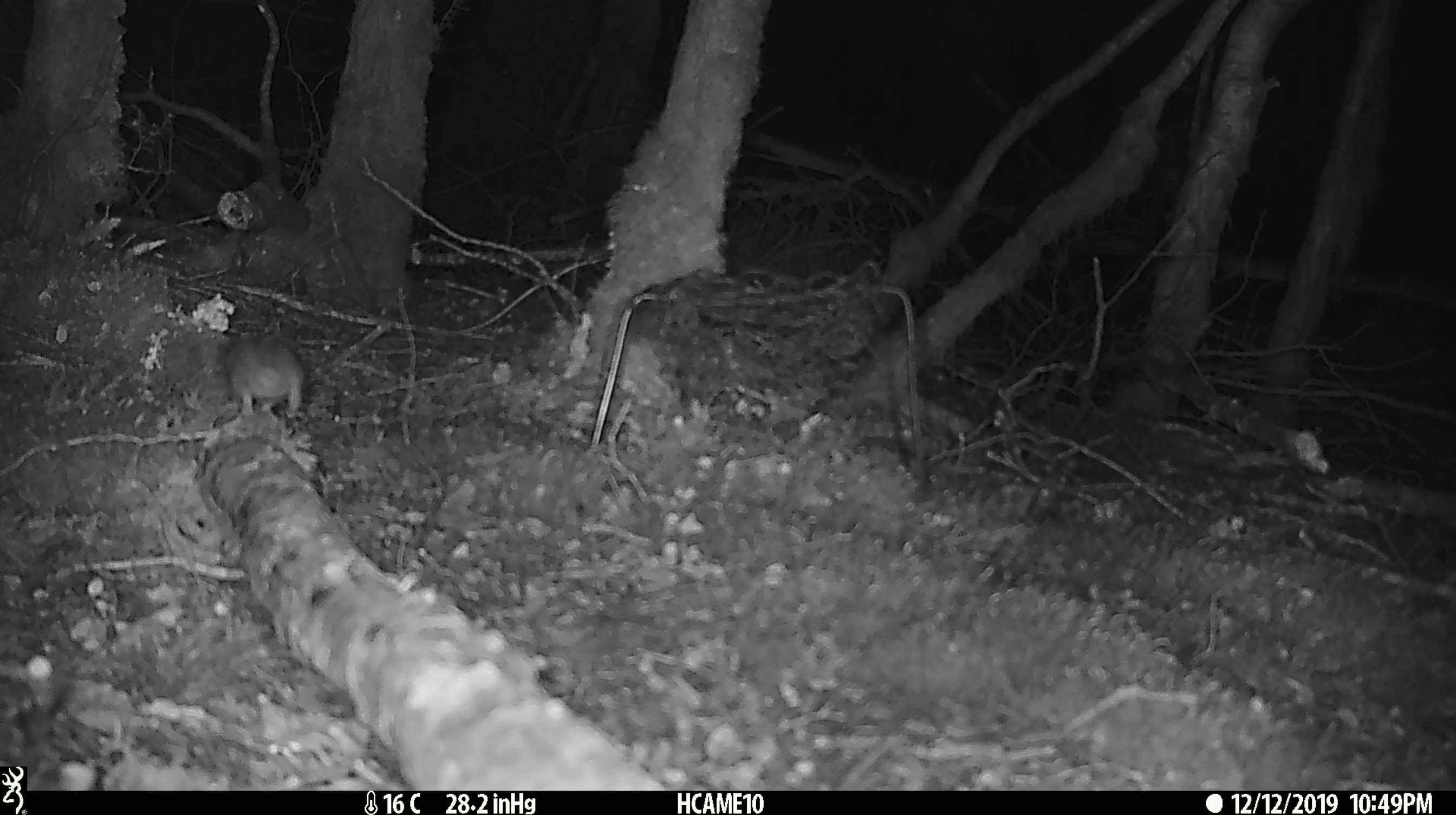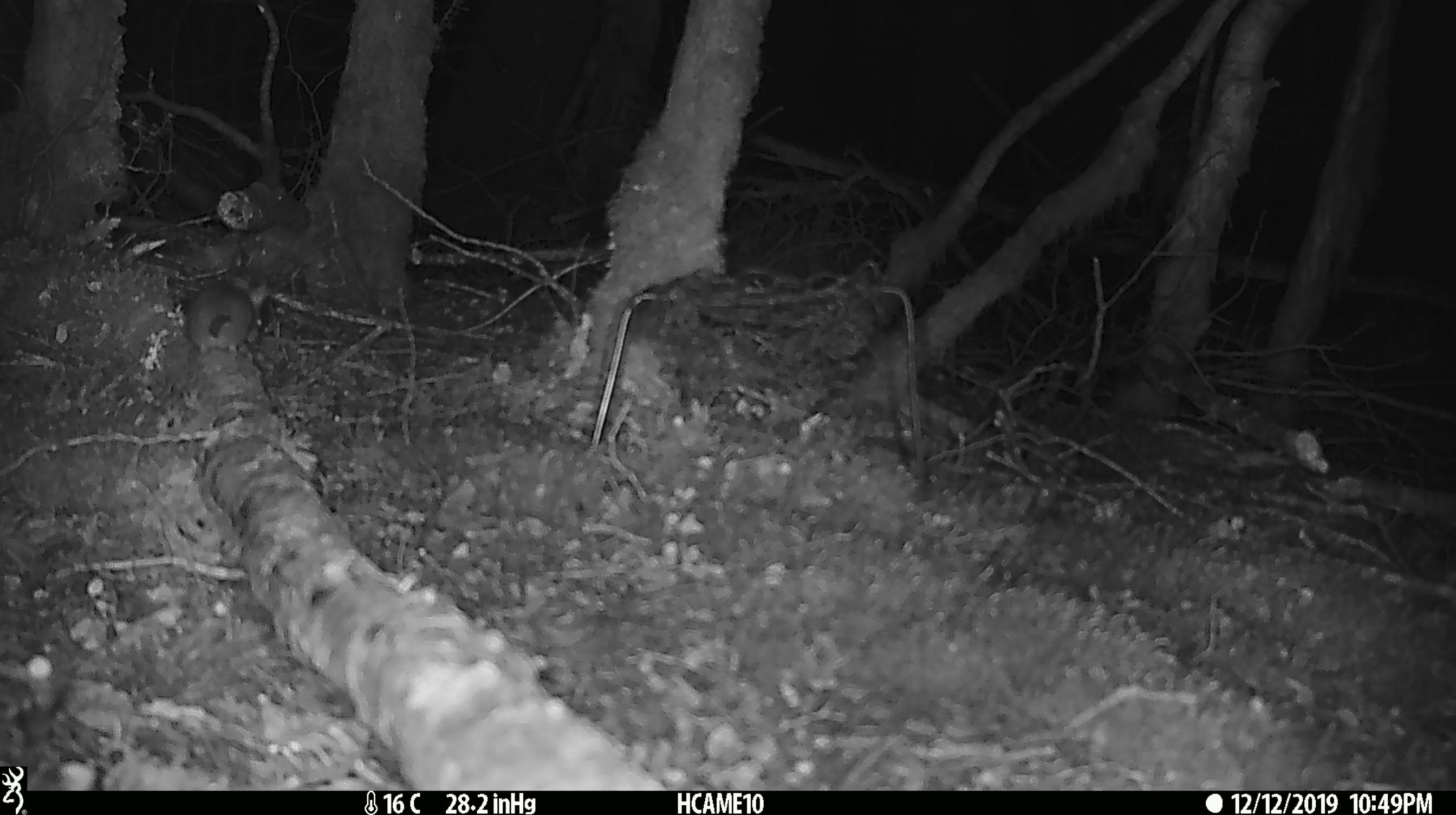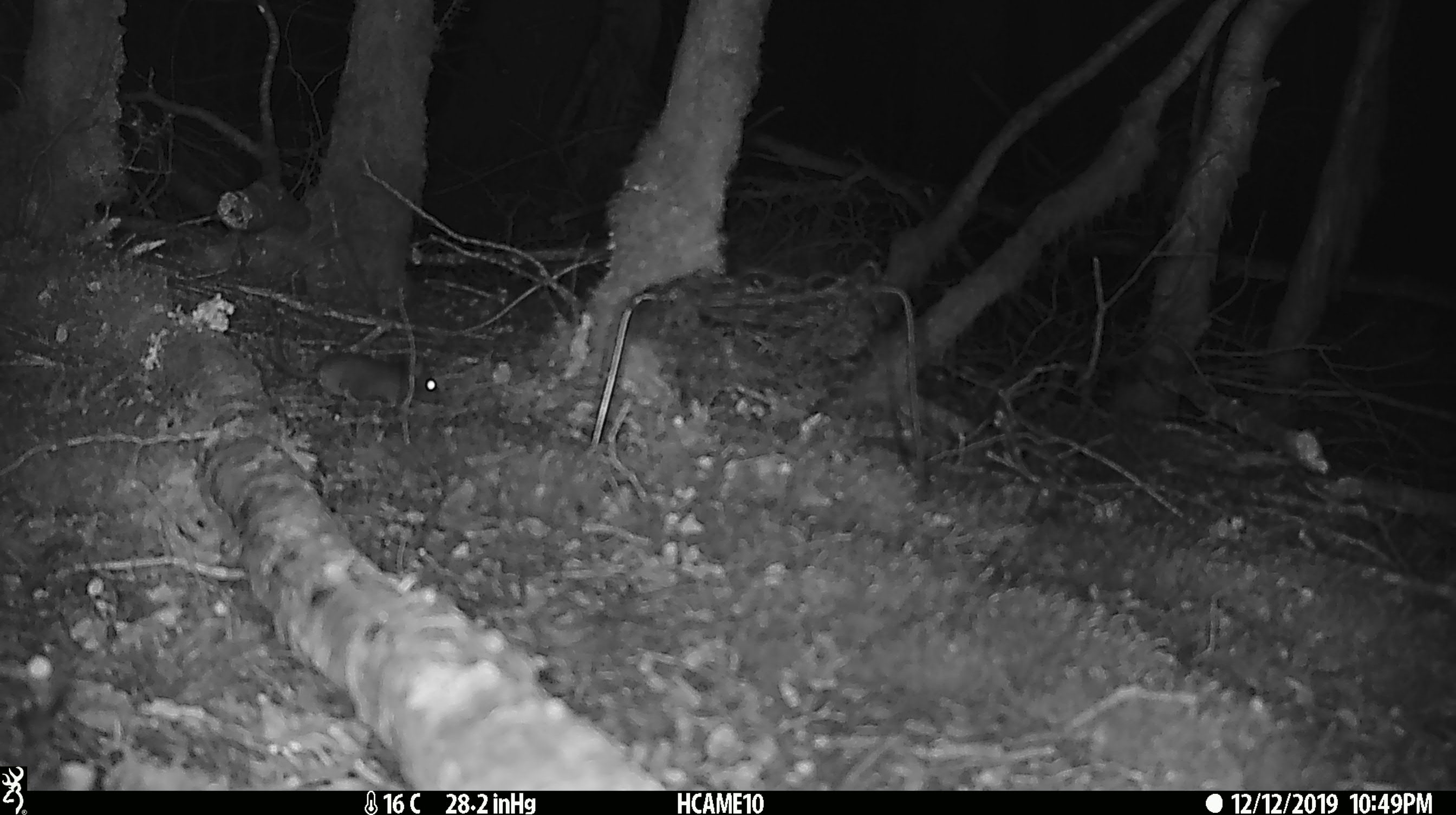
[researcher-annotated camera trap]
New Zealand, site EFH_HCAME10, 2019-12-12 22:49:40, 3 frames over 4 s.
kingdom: Animalia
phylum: Chordata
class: Mammalia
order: Rodentia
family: Muridae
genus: Mus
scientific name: Mus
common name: mouse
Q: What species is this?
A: Mouse (Mus).